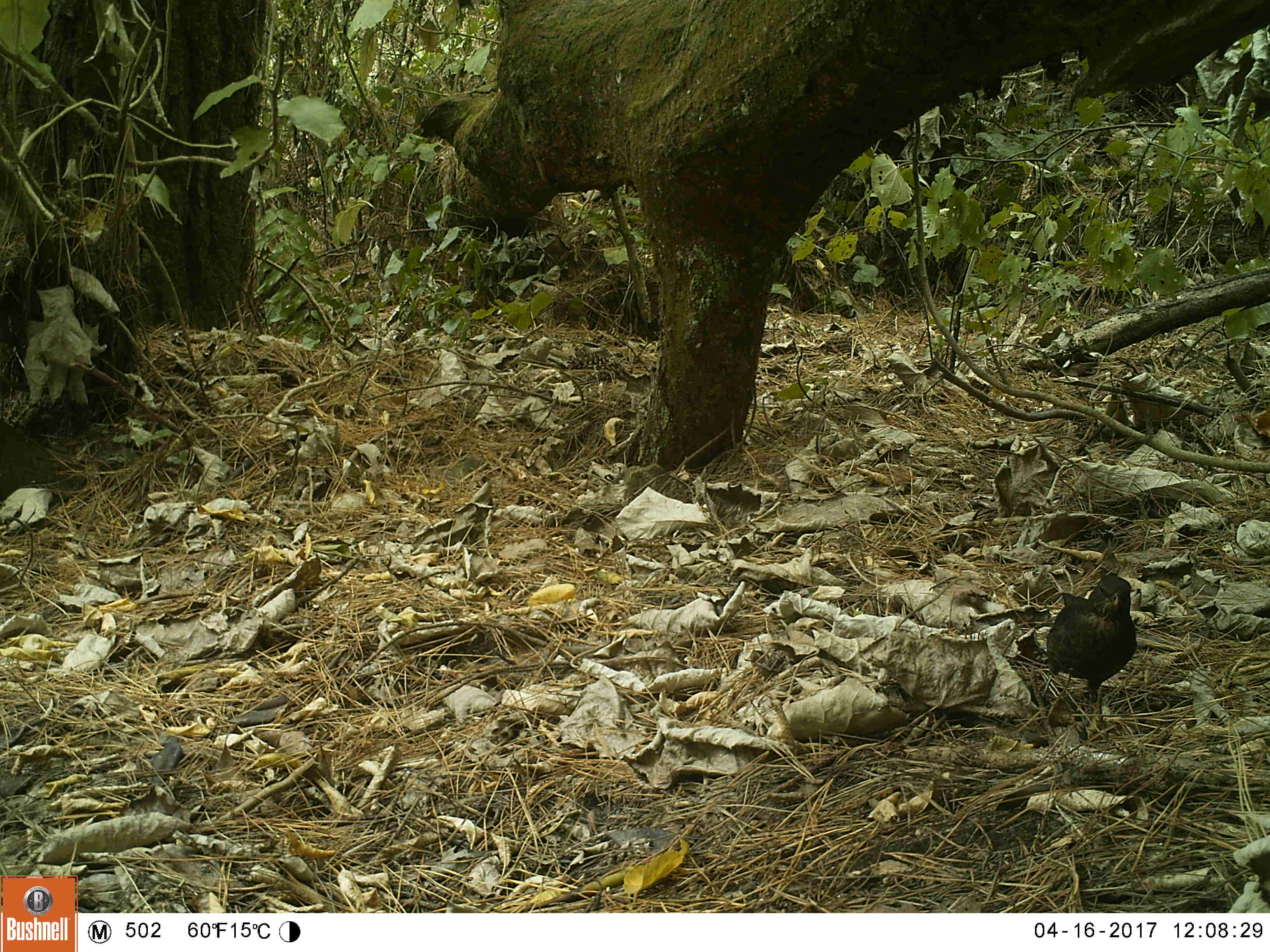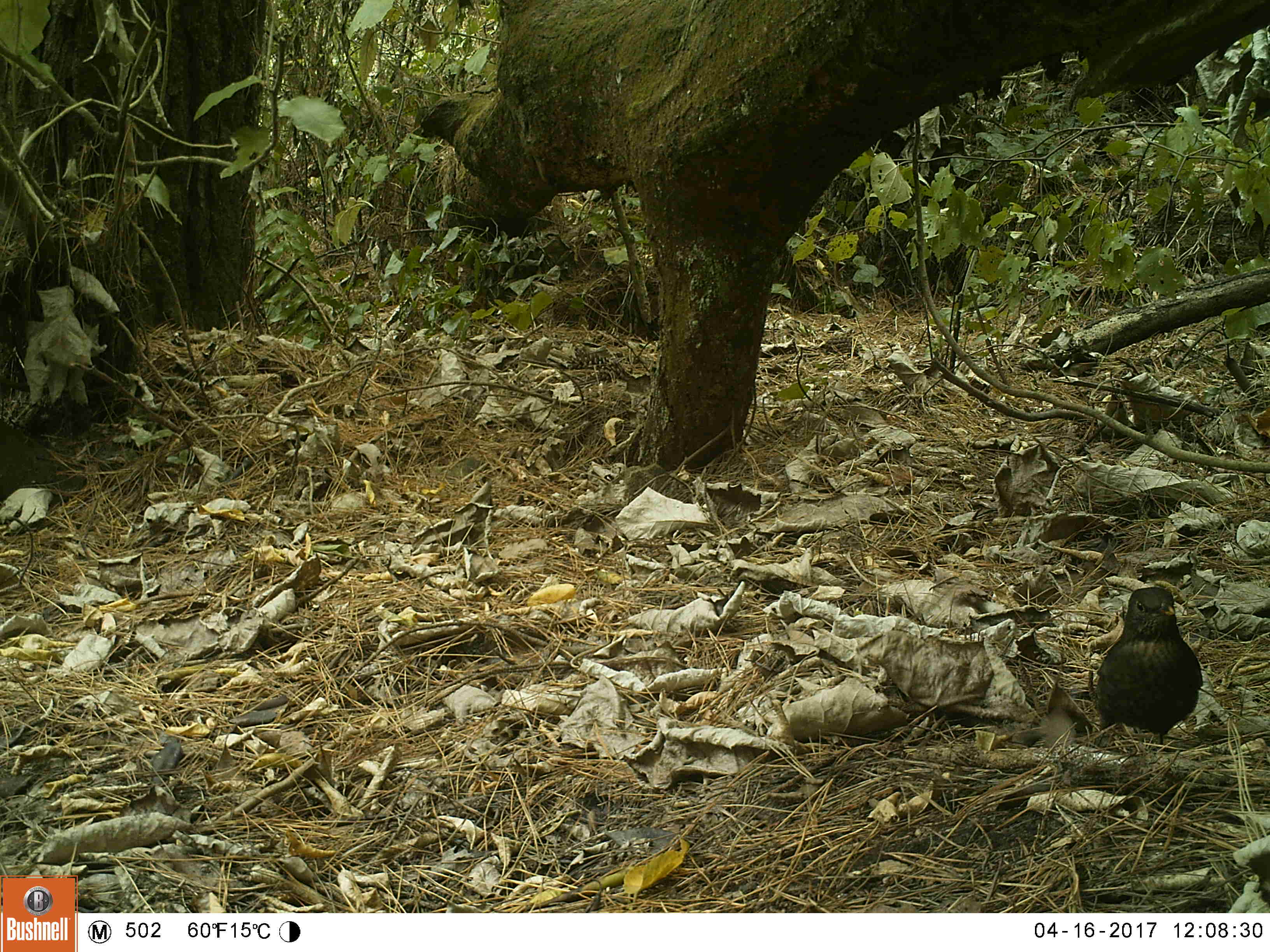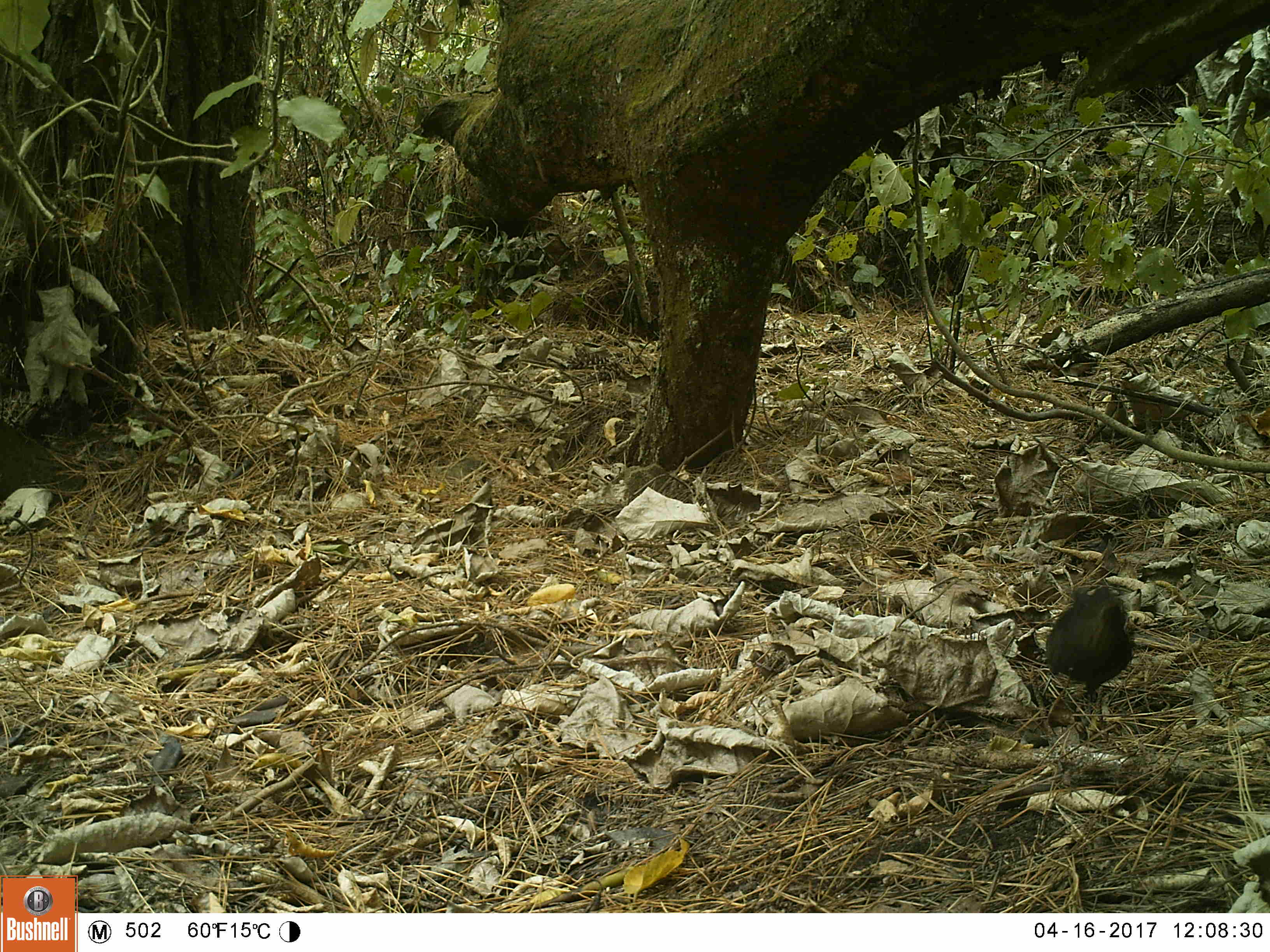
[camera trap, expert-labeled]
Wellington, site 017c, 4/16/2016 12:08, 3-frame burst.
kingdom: Animalia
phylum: Chordata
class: Aves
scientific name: Aves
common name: bird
Bird (Aves).